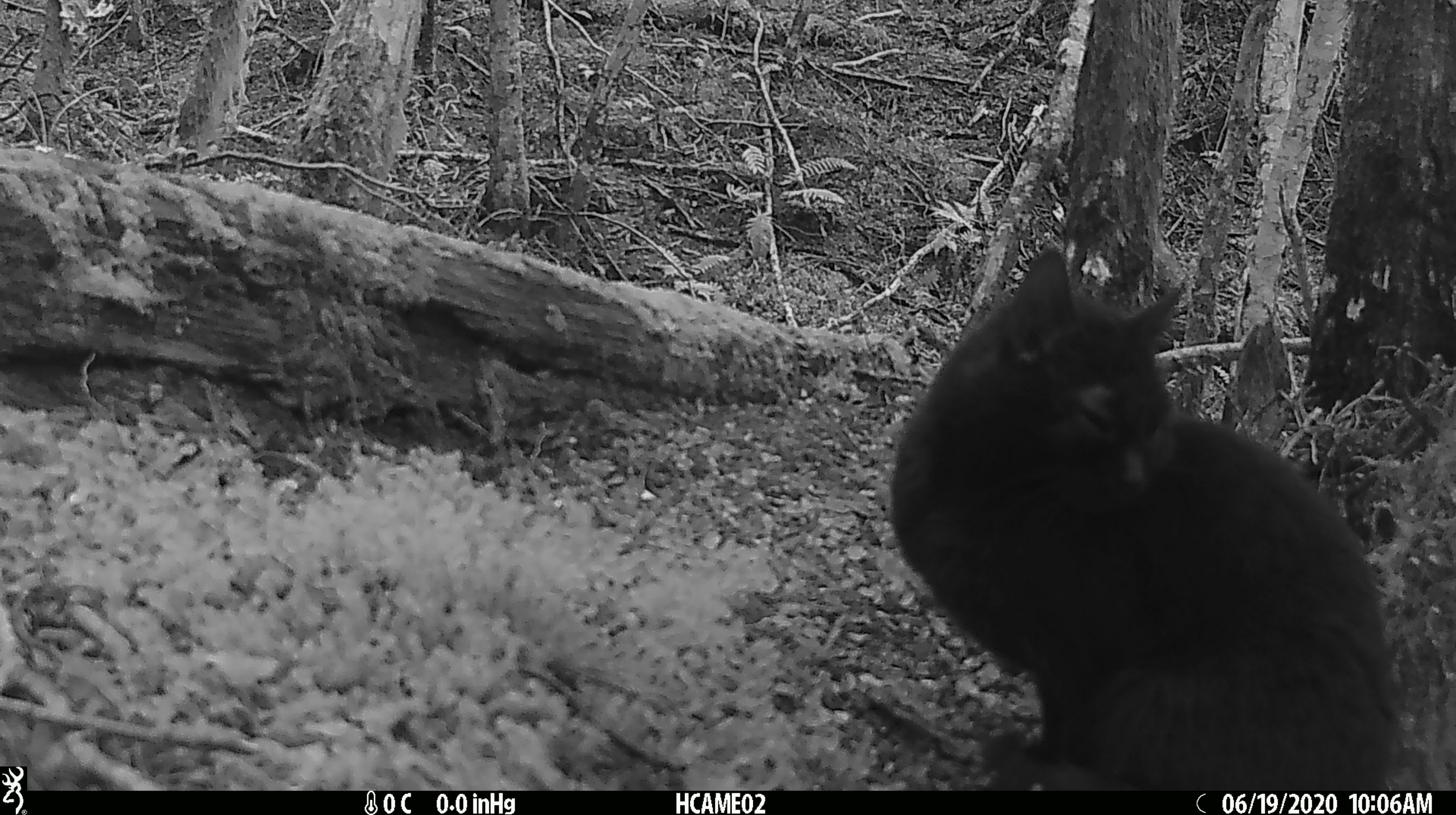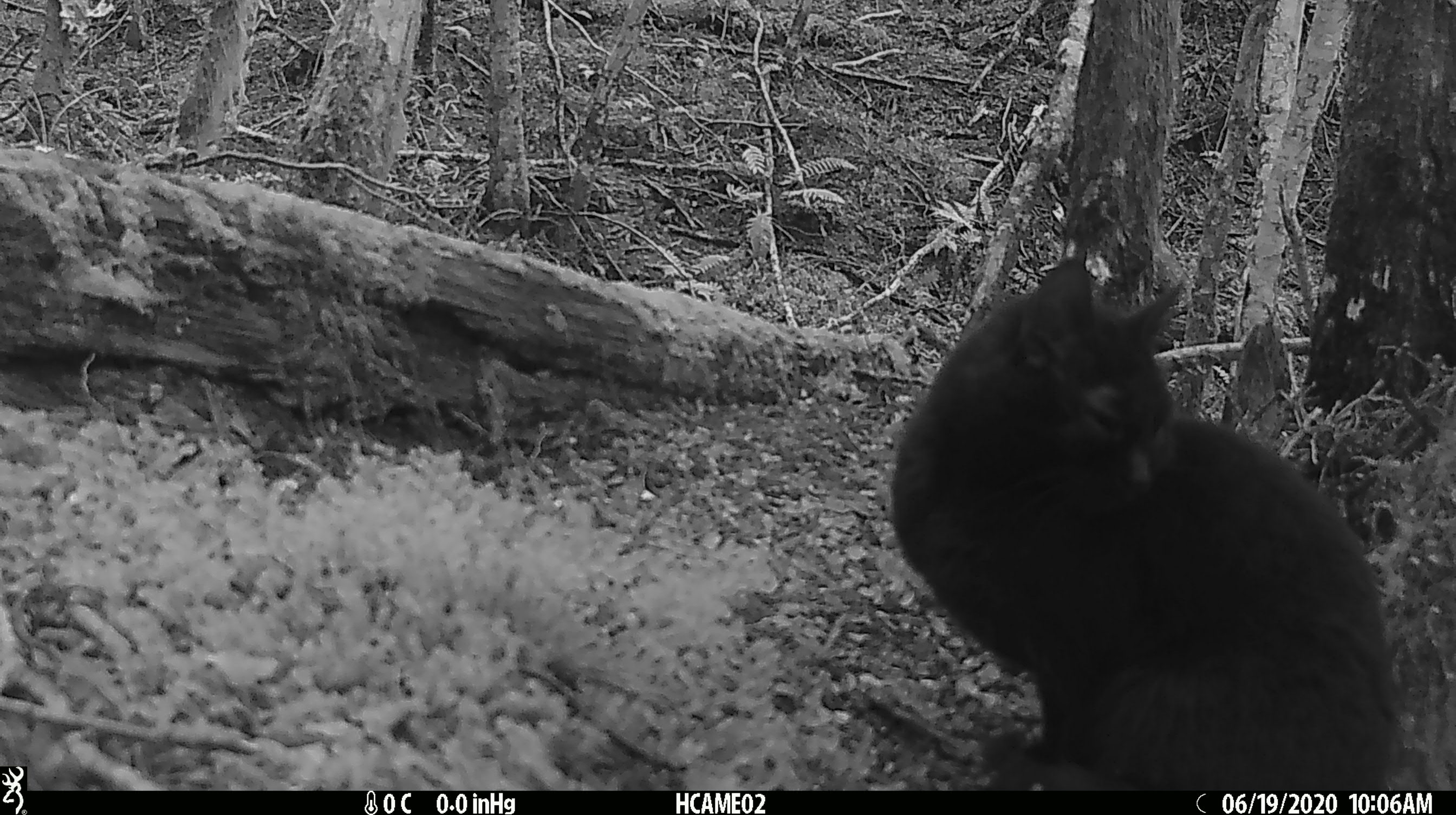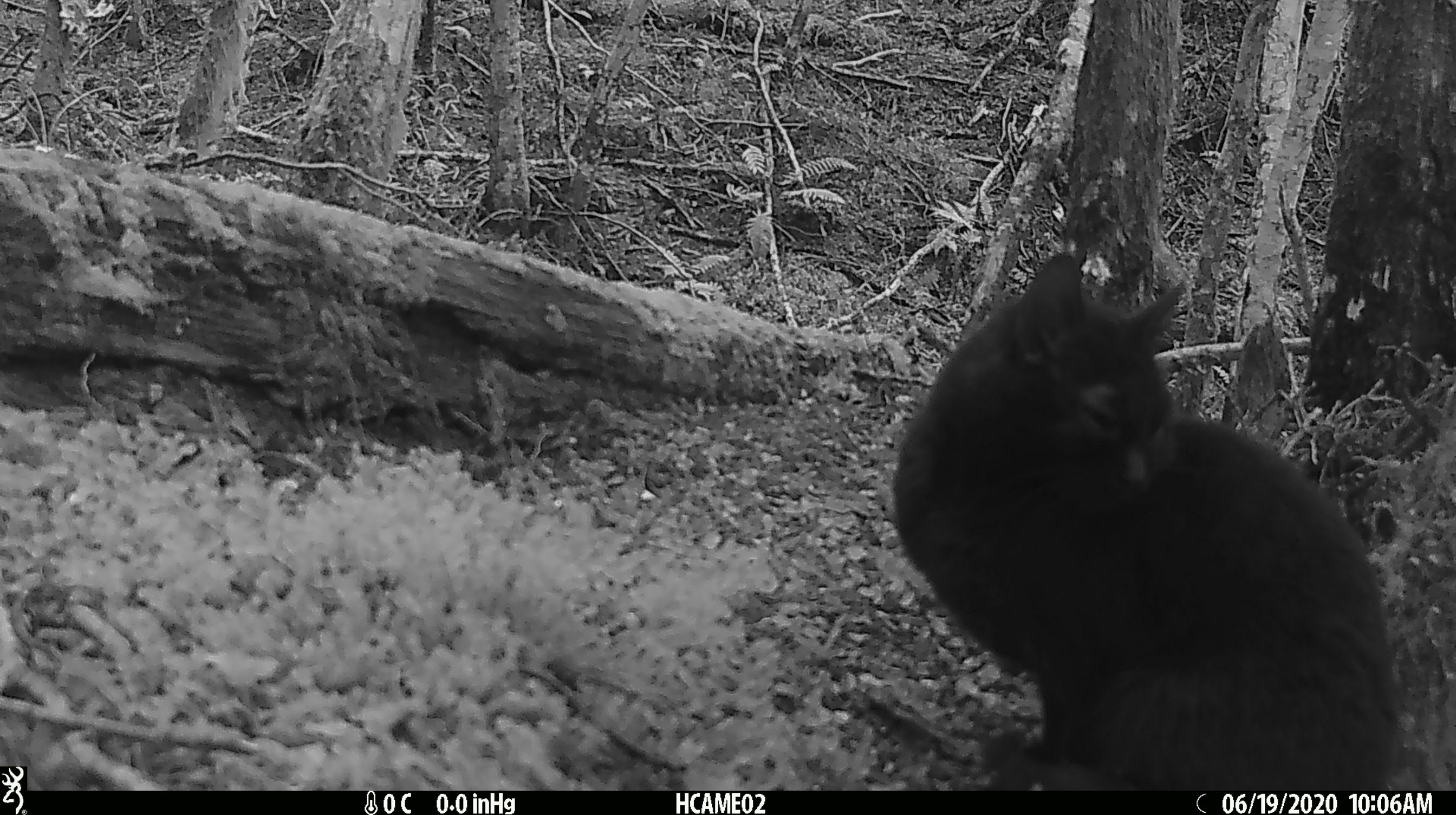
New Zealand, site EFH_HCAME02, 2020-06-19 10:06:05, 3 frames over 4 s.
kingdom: Animalia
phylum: Chordata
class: Mammalia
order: Carnivora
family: Felidae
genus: Felis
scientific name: Felis catus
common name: domestic cat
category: cat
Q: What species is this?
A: Cat (domestic cat) (Felis catus).